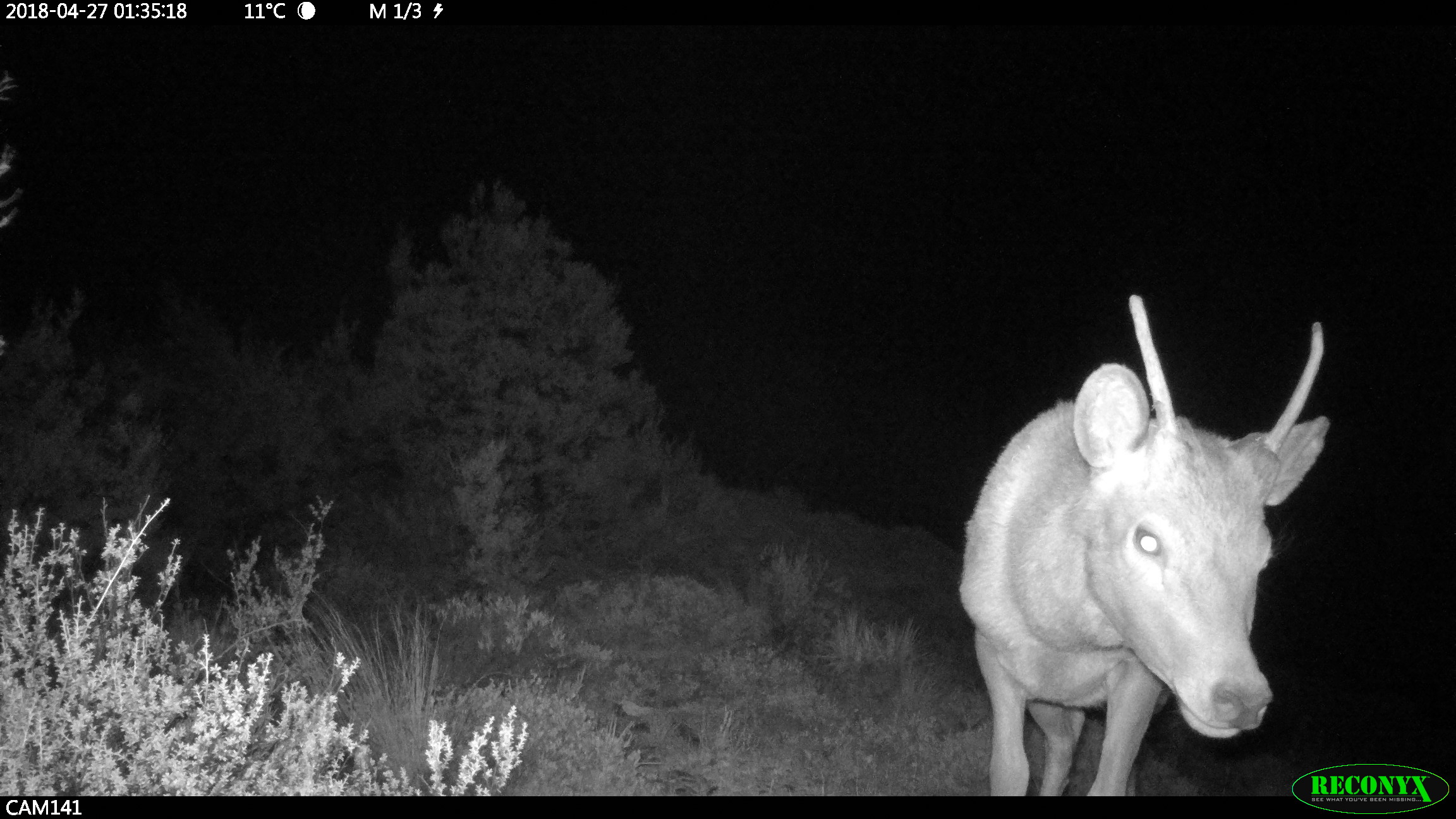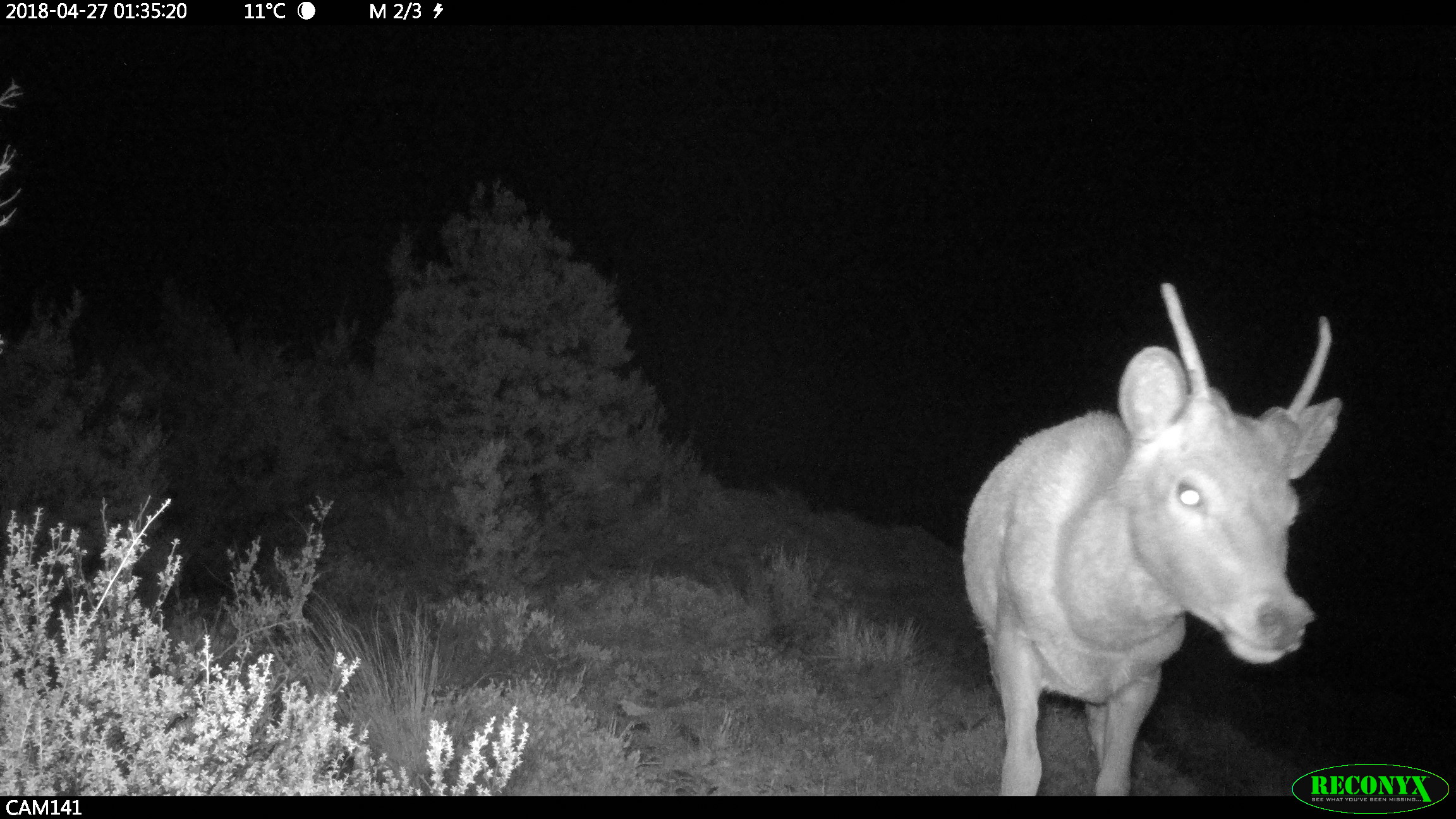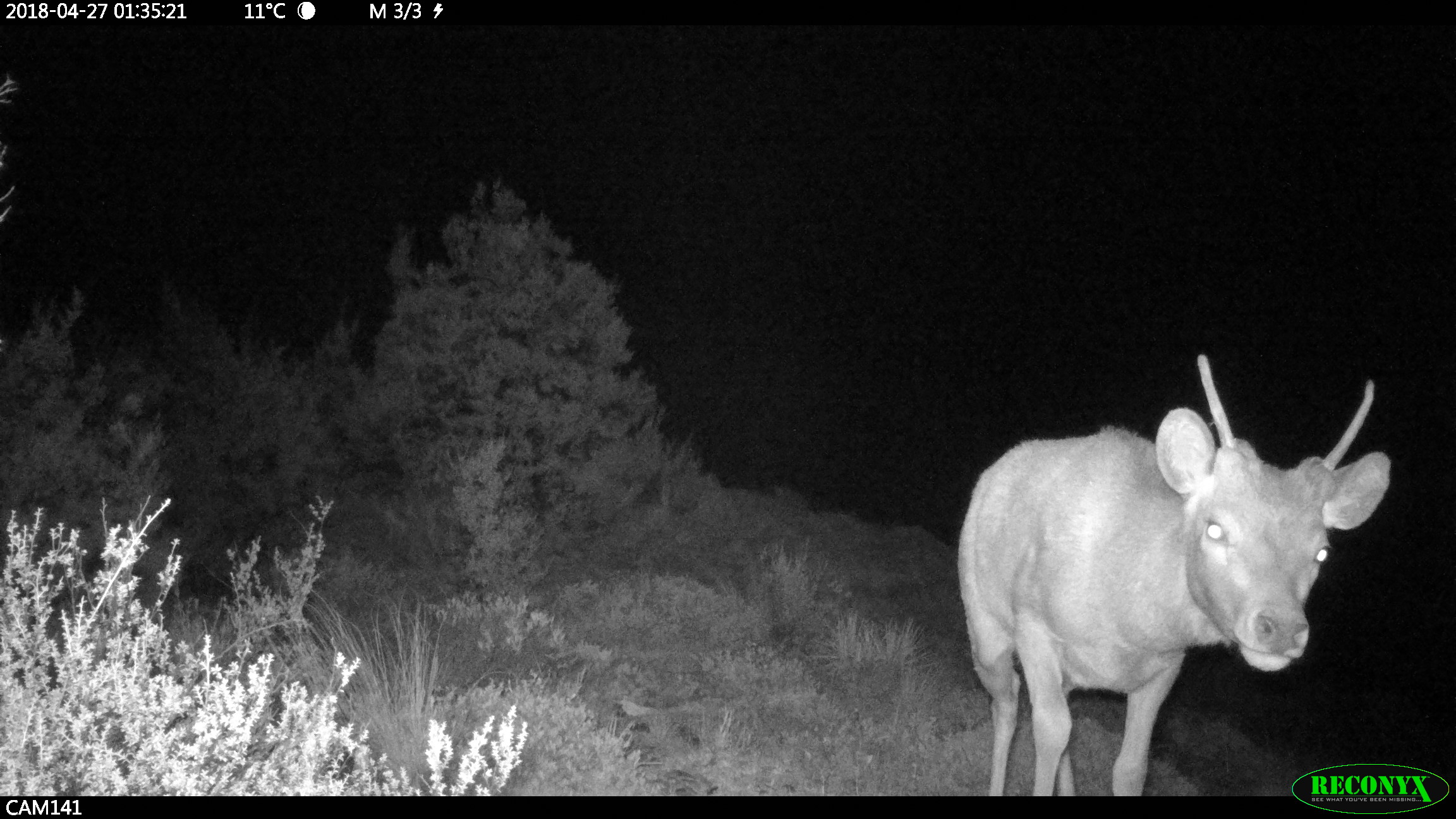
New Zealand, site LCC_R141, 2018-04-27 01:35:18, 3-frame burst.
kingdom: Animalia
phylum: Chordata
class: Mammalia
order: Artiodactyla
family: Cervidae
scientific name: Cervidae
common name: deer